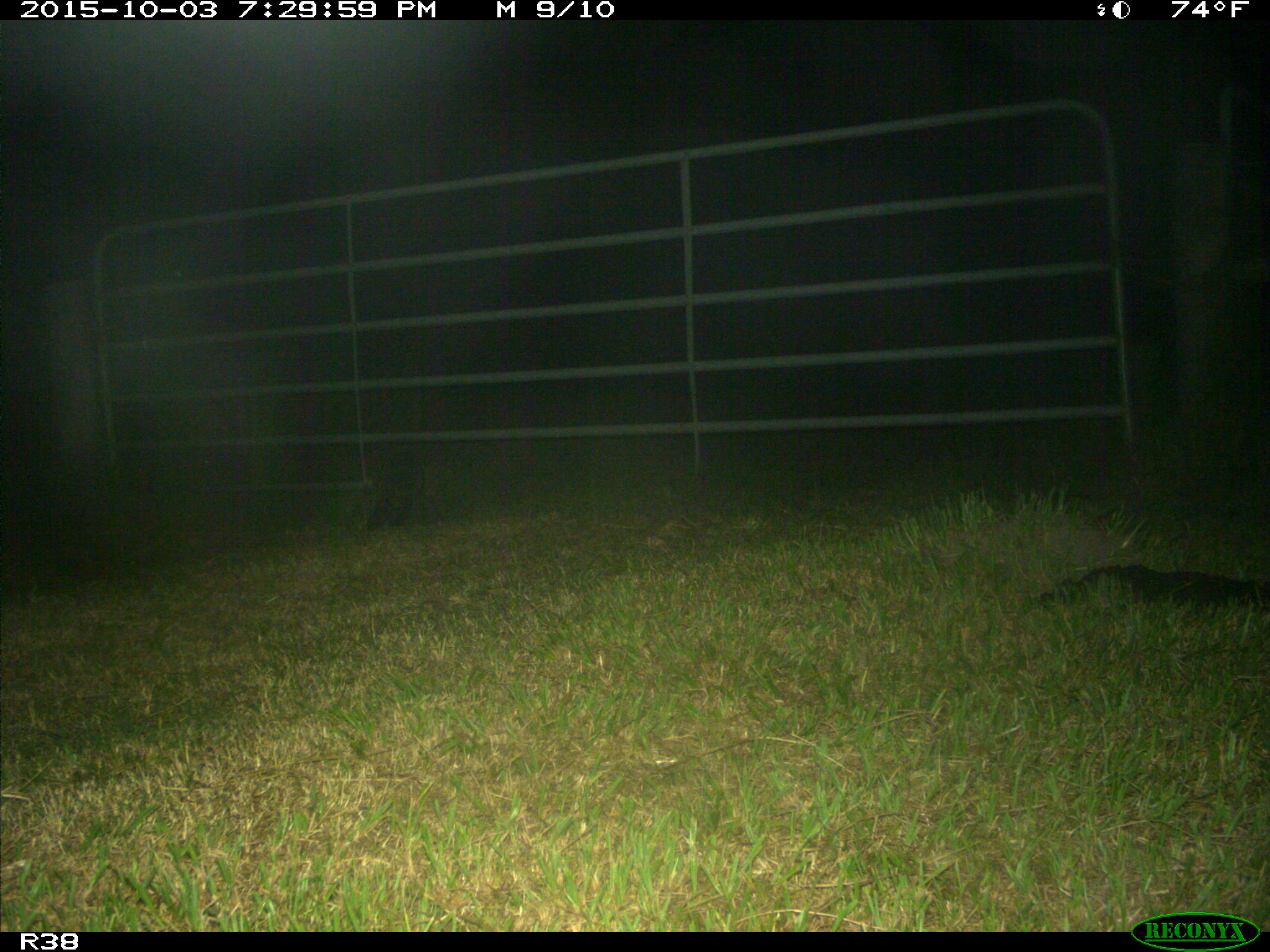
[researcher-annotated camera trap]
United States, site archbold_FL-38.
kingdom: Animalia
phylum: Chordata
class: Mammalia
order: Carnivora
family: Procyonidae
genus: Procyon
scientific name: Procyon lotor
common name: common raccoon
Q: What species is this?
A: Procyon lotor (common raccoon).